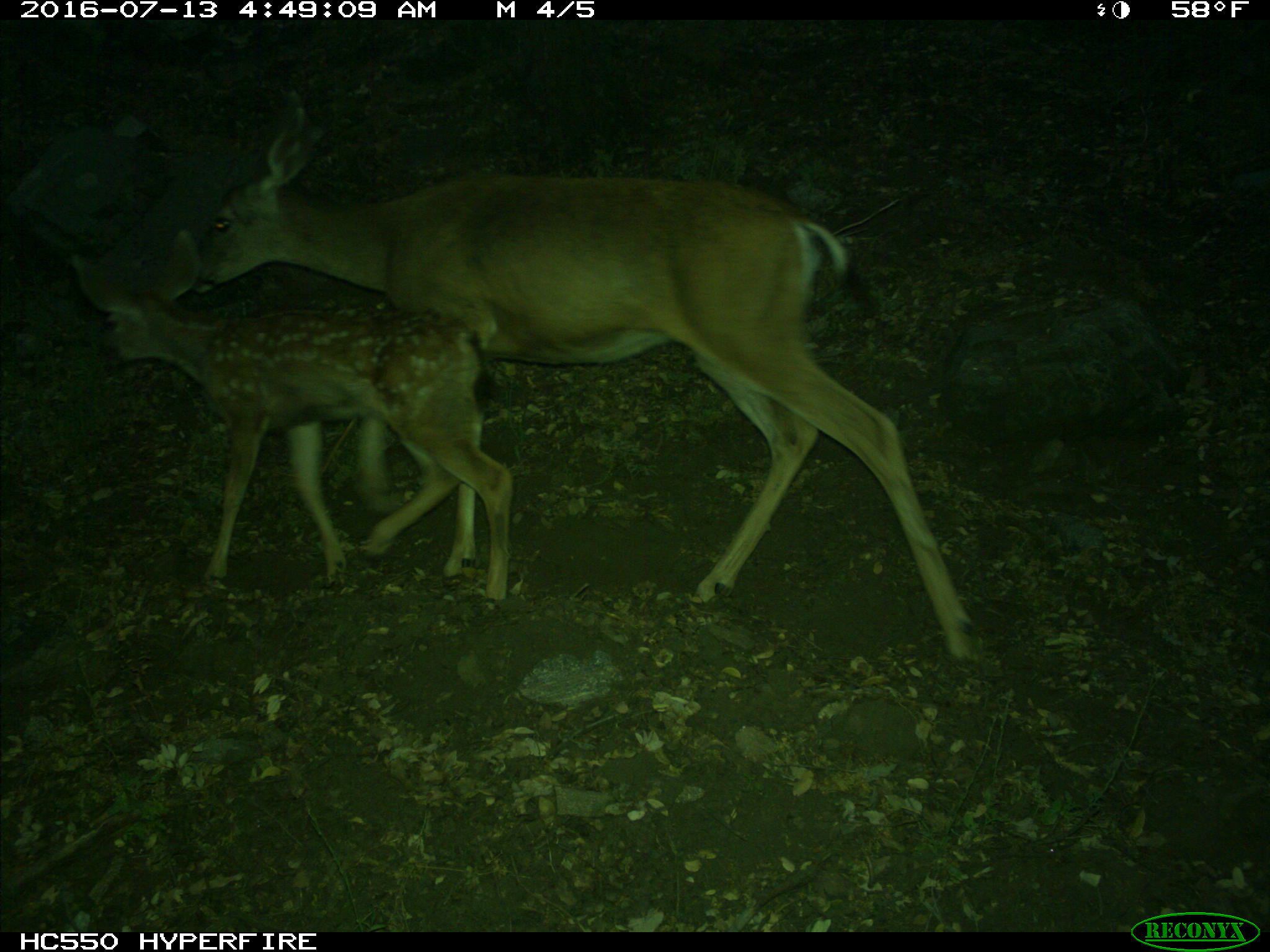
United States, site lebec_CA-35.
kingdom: Animalia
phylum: Chordata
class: Mammalia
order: Artiodactyla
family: Cervidae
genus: Odocoileus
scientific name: Odocoileus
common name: deer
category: unidentified deer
Unidentified deer (deer) (Odocoileus).